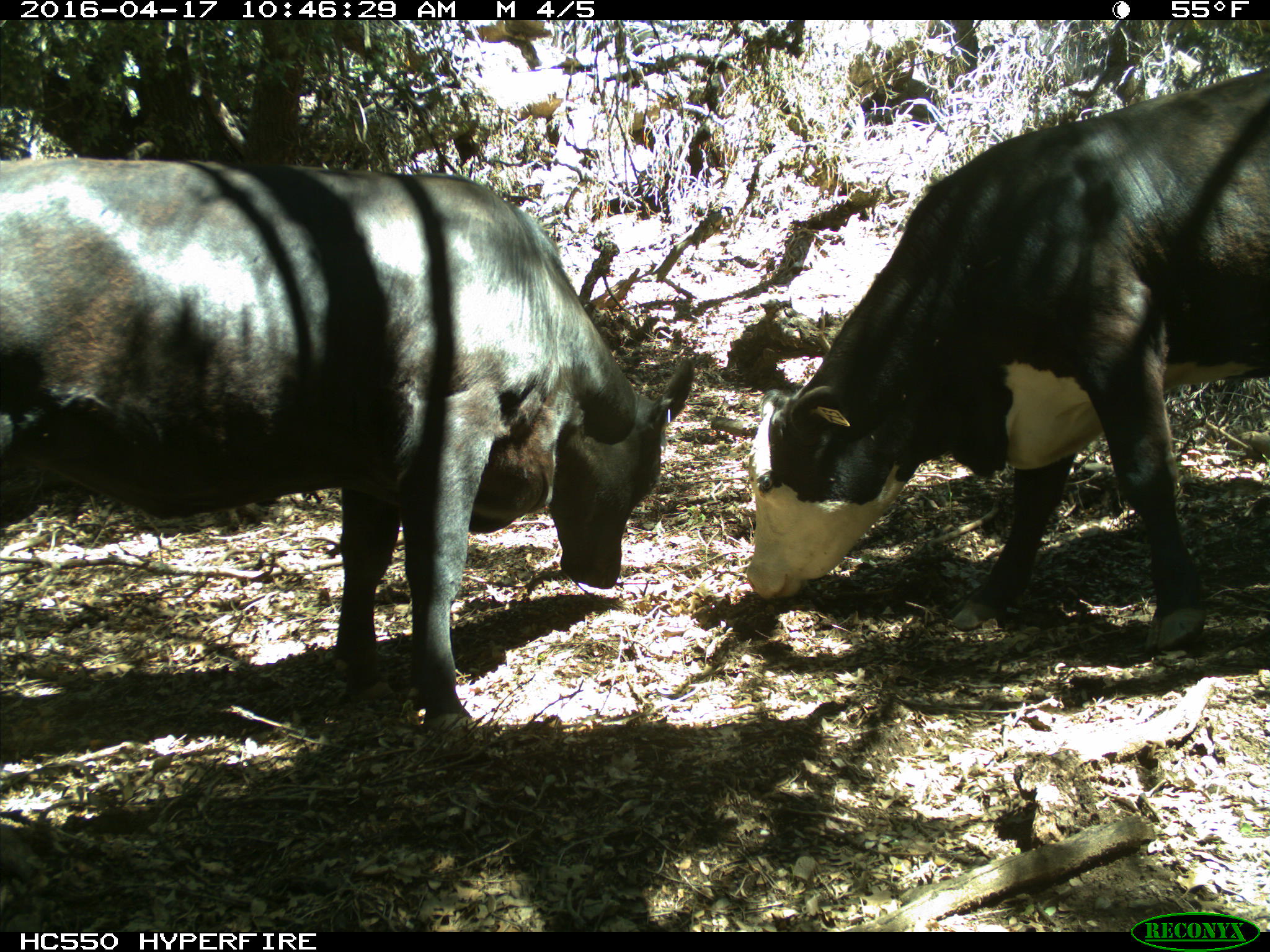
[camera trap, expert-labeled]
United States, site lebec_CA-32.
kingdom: Animalia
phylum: Chordata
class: Mammalia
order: Artiodactyla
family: Bovidae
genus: Bos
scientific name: Bos taurus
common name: domestic cow